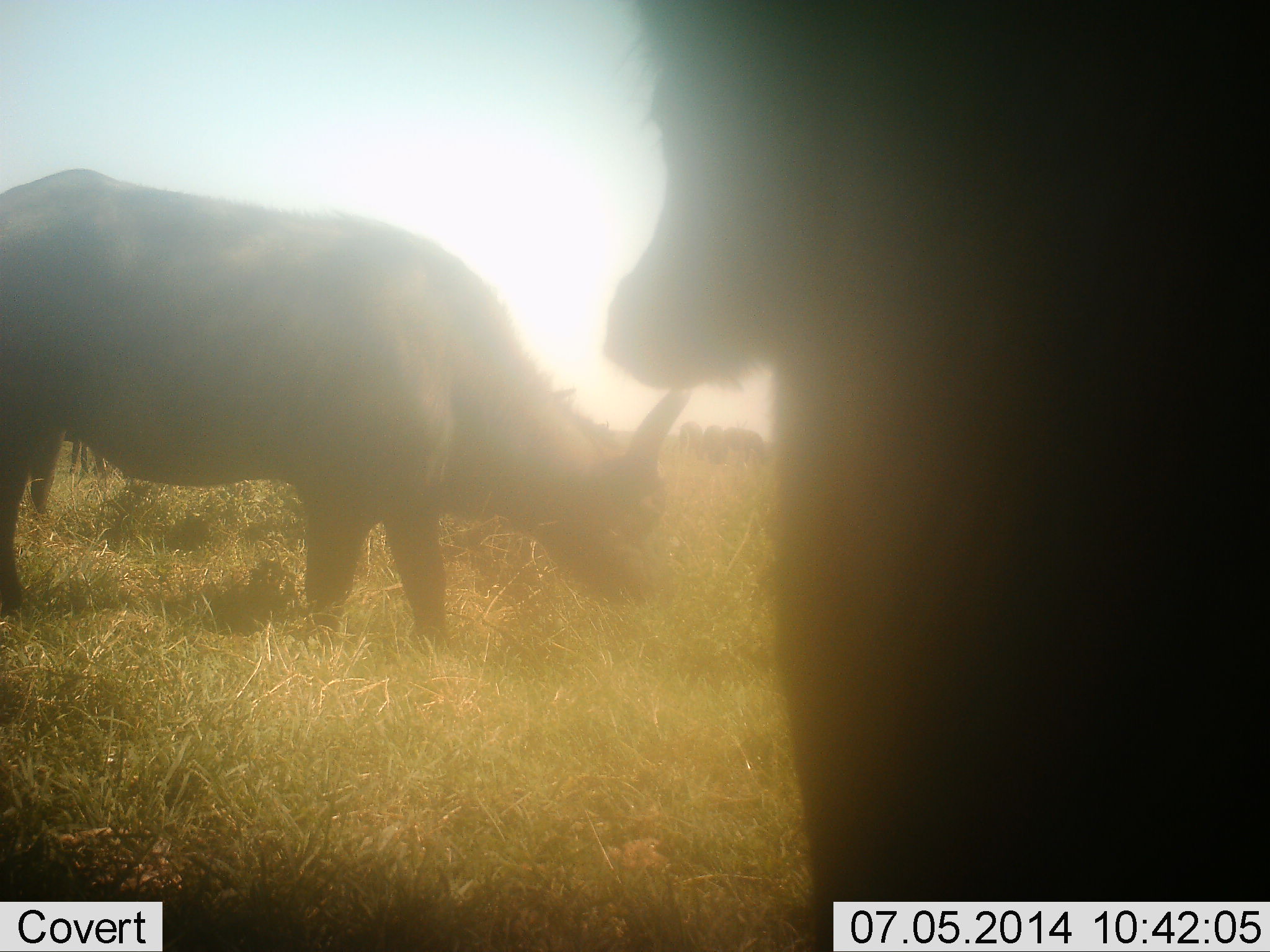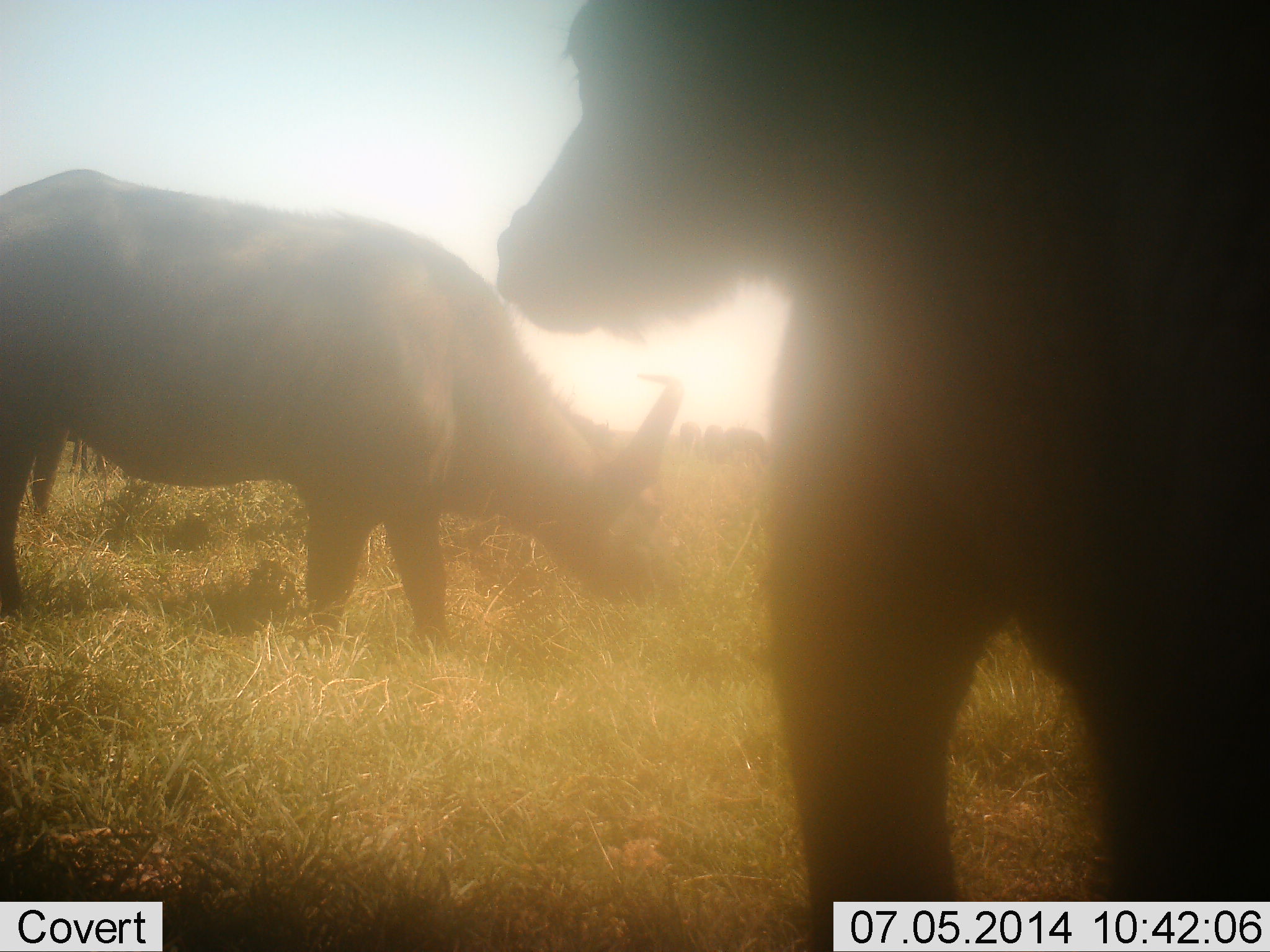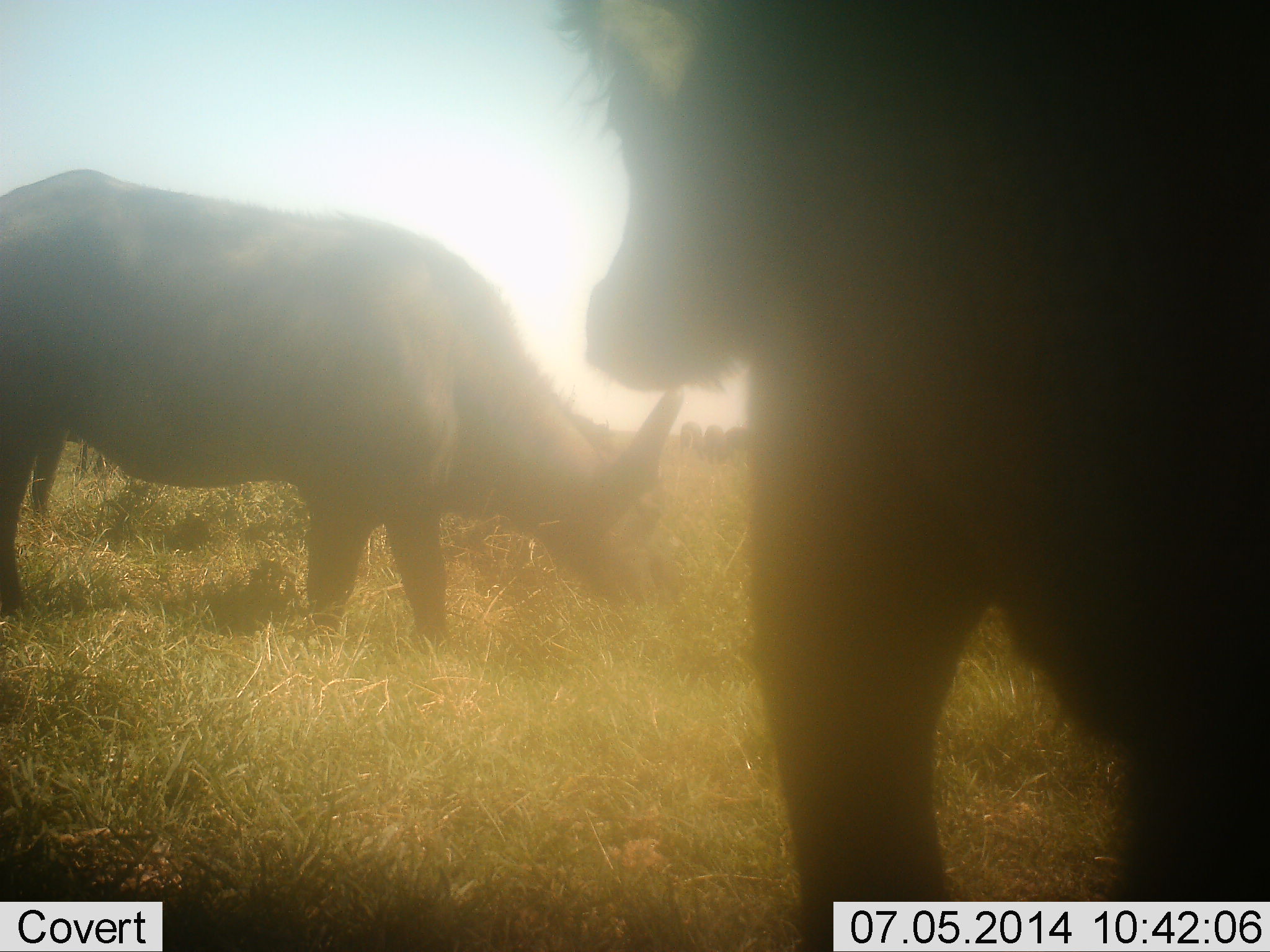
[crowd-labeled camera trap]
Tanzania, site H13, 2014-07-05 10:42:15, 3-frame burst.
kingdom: Animalia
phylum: Chordata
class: Mammalia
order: Artiodactyla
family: Bovidae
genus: Syncerus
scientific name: Syncerus caffer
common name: cape buffalo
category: buffalo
Buffalo (cape buffalo) (Syncerus caffer), count 2. Behavior (volunteer vote fractions): standing 80%, resting 0%, moving 0%, interacting 0%. Young present (vote fraction): 10%. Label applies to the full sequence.